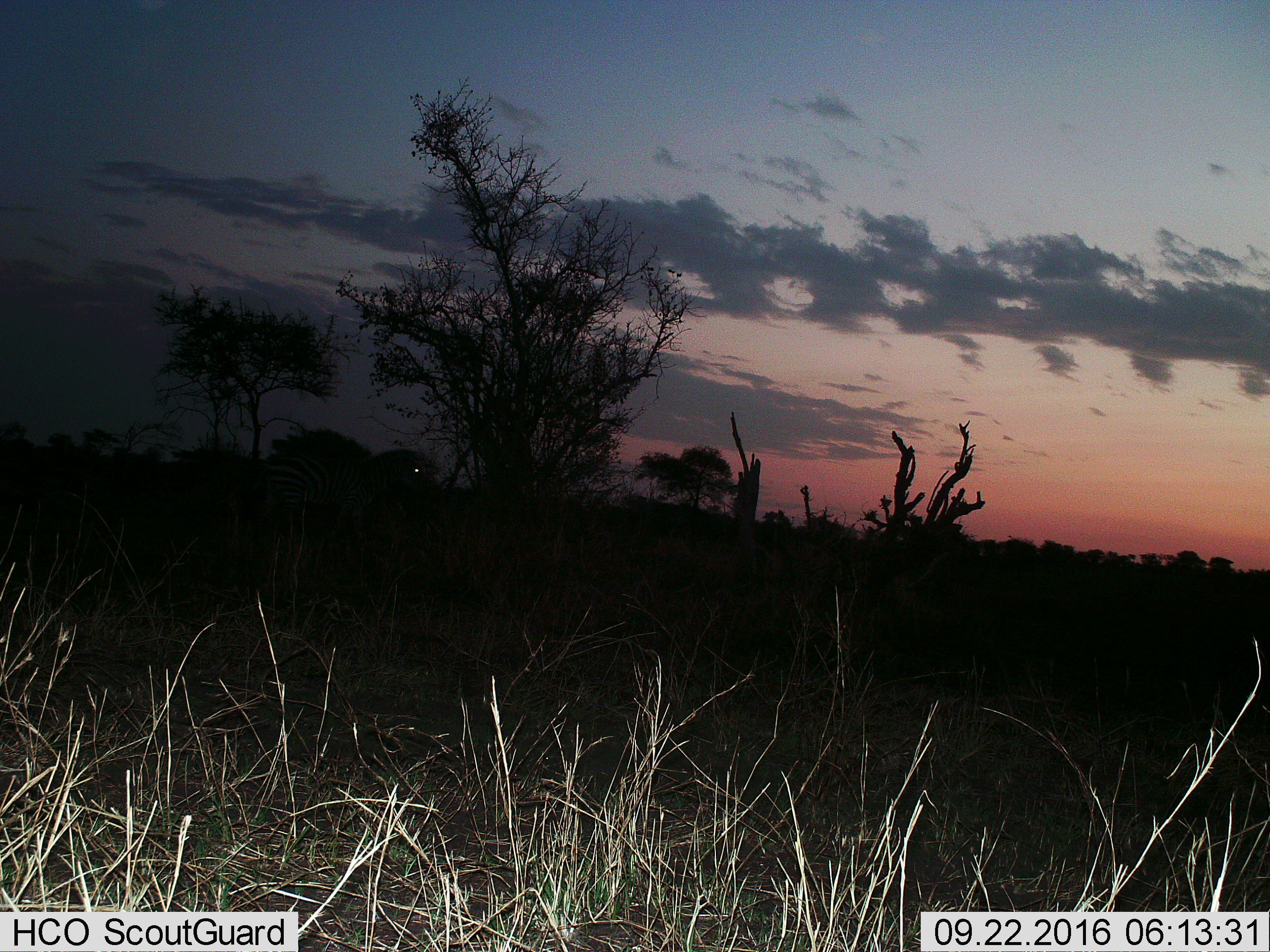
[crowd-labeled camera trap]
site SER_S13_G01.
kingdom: Animalia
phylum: Chordata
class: Mammalia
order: Perissodactyla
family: Equidae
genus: Equus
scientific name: Equus quagga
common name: plains zebra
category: zebraplains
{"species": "zebraplains (plains zebra) (Equus quagga)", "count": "1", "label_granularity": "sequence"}